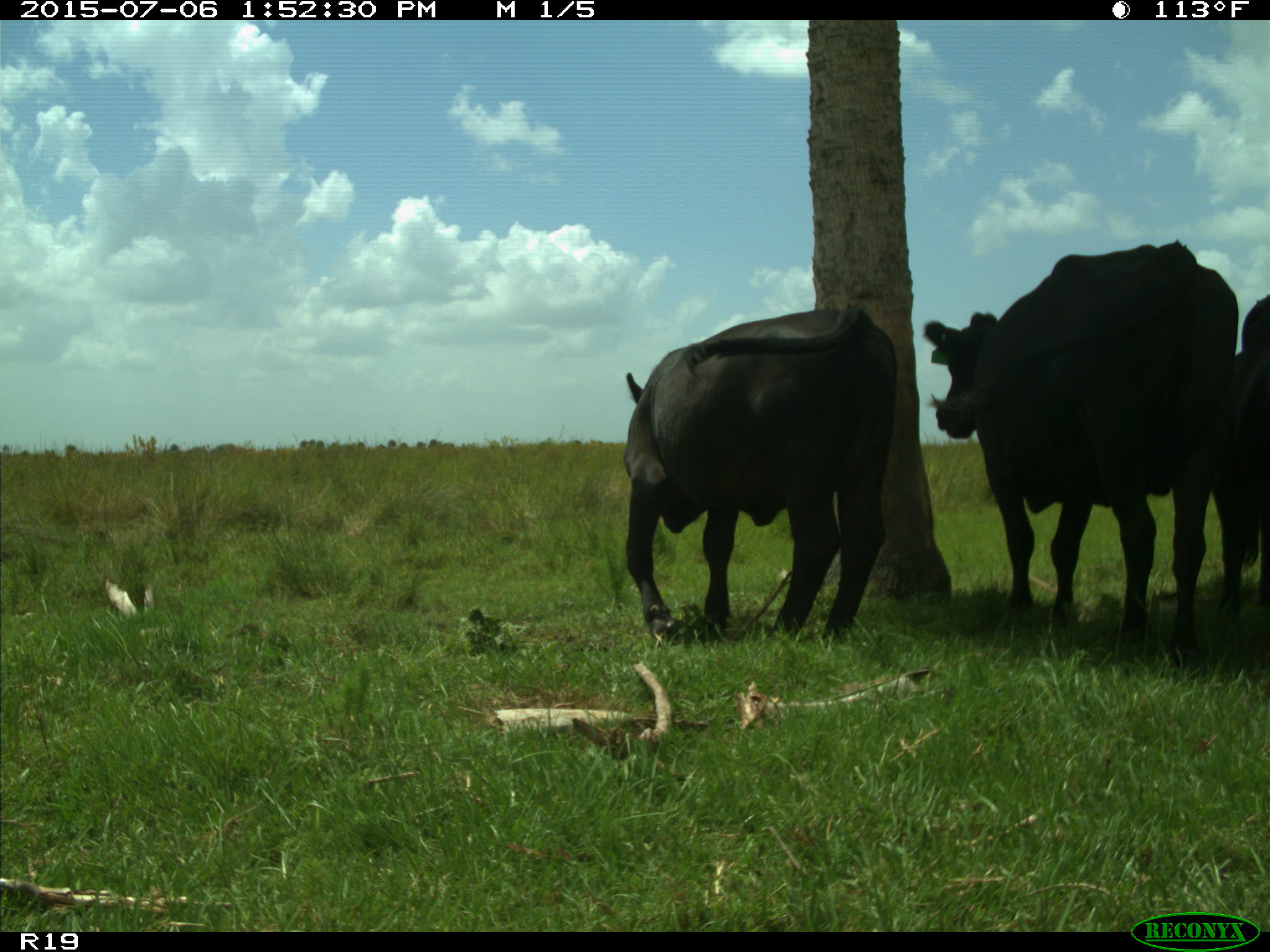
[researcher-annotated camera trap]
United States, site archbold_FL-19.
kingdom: Animalia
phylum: Chordata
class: Mammalia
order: Artiodactyla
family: Bovidae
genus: Bos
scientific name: Bos taurus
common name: domestic cow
Bos taurus (domestic cow).